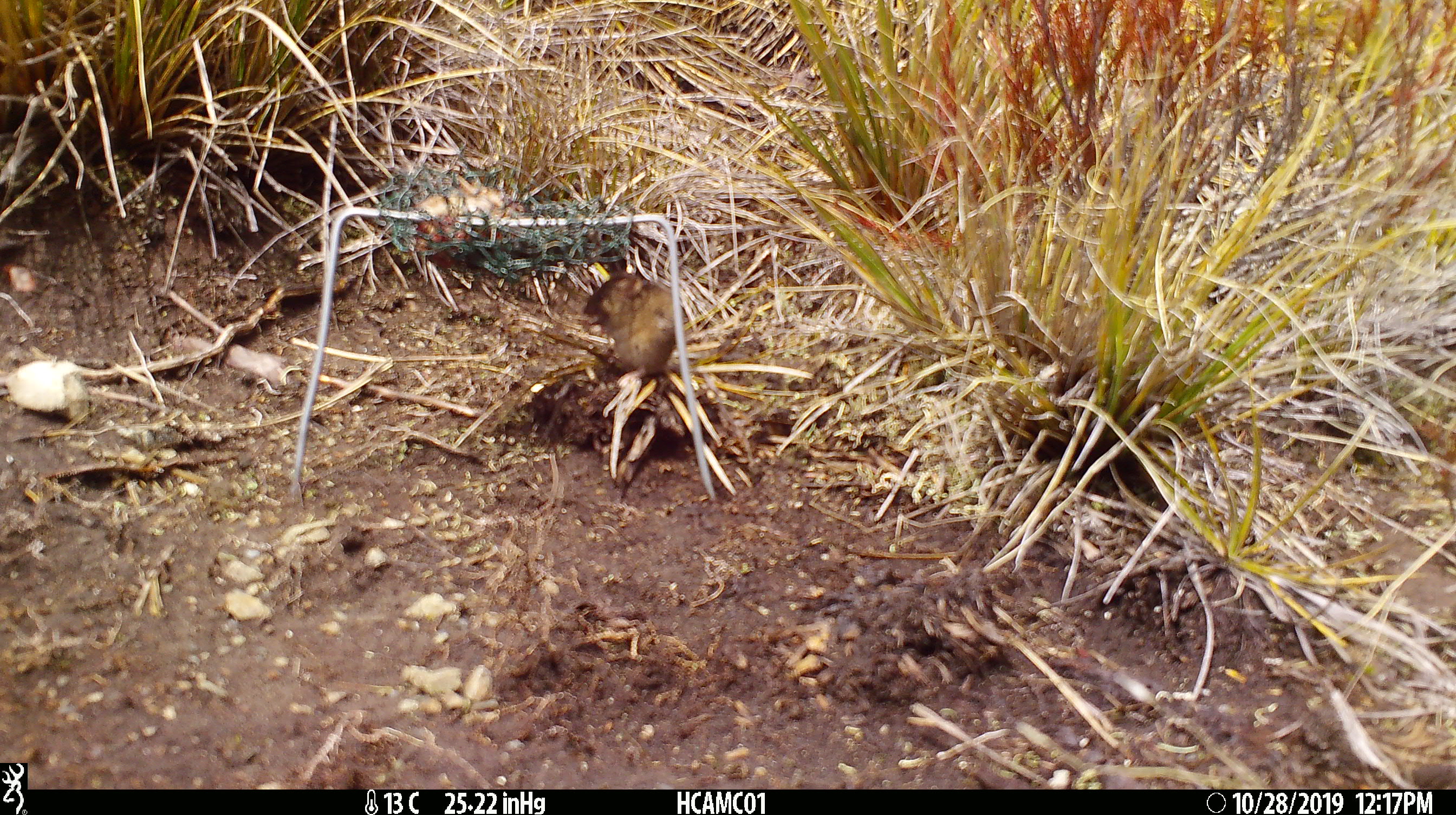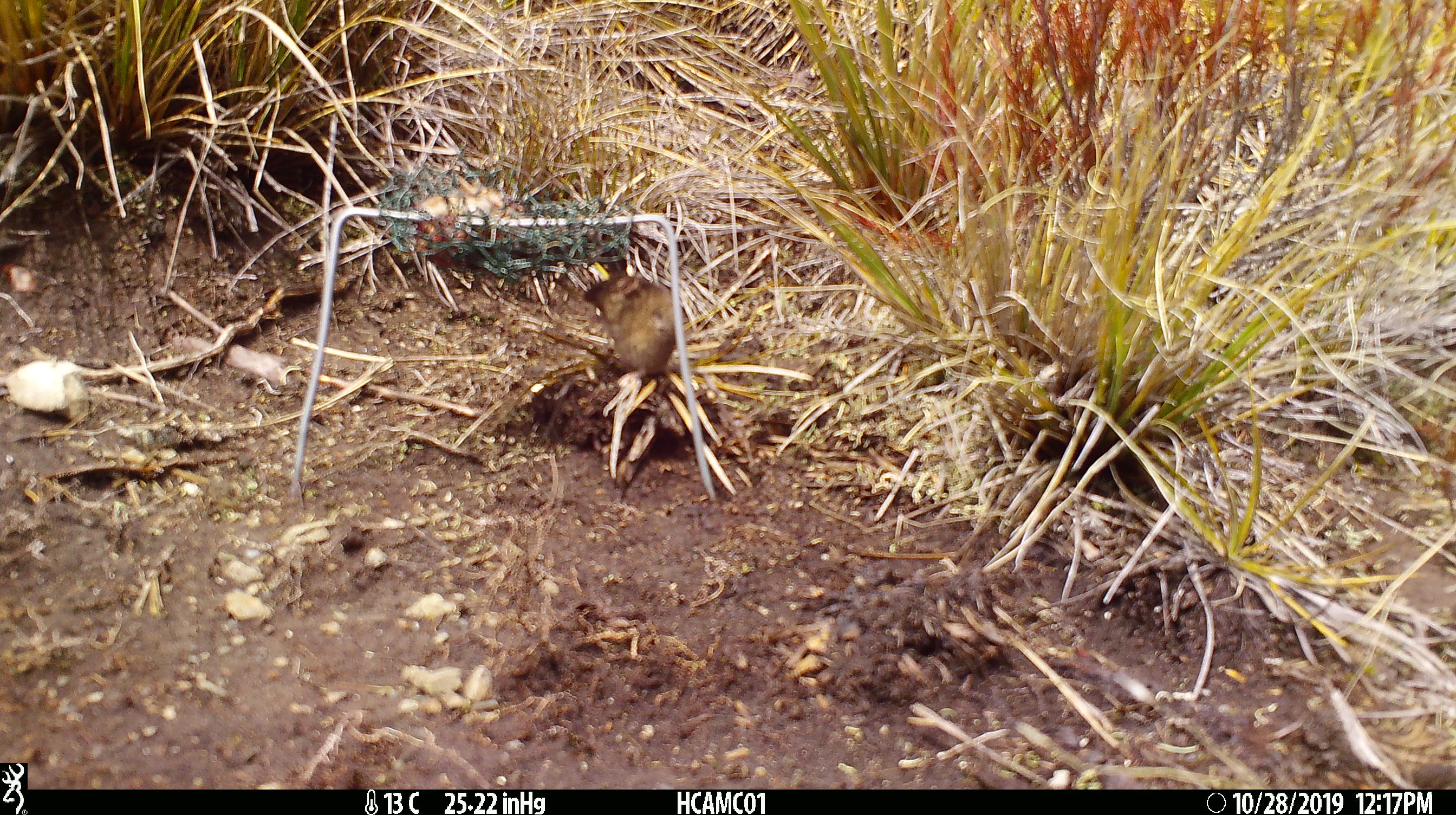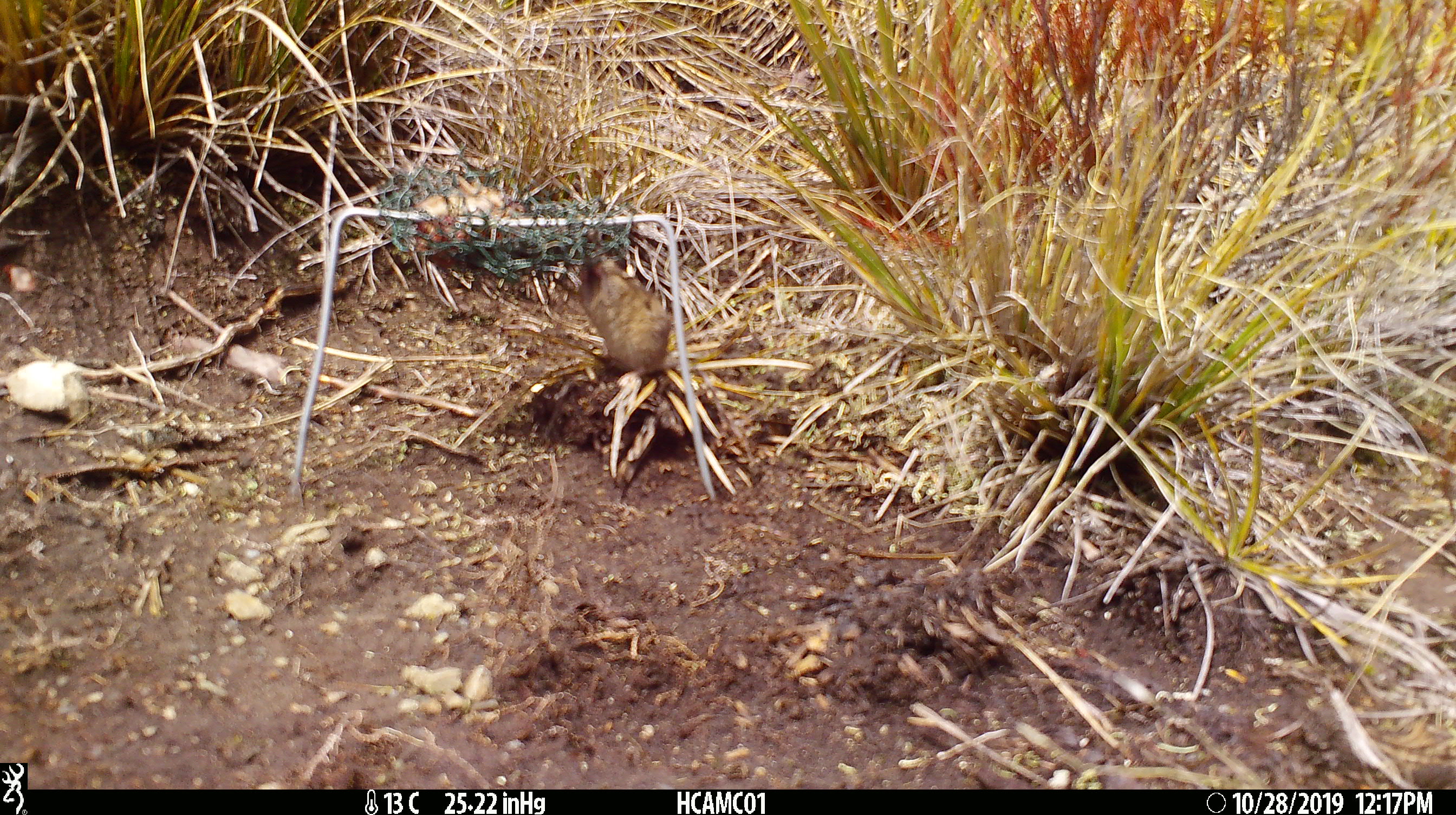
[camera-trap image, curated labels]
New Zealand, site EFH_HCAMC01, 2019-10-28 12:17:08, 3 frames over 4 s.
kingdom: Animalia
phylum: Chordata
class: Mammalia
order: Rodentia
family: Muridae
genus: Mus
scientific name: Mus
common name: mouse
Mouse (Mus).